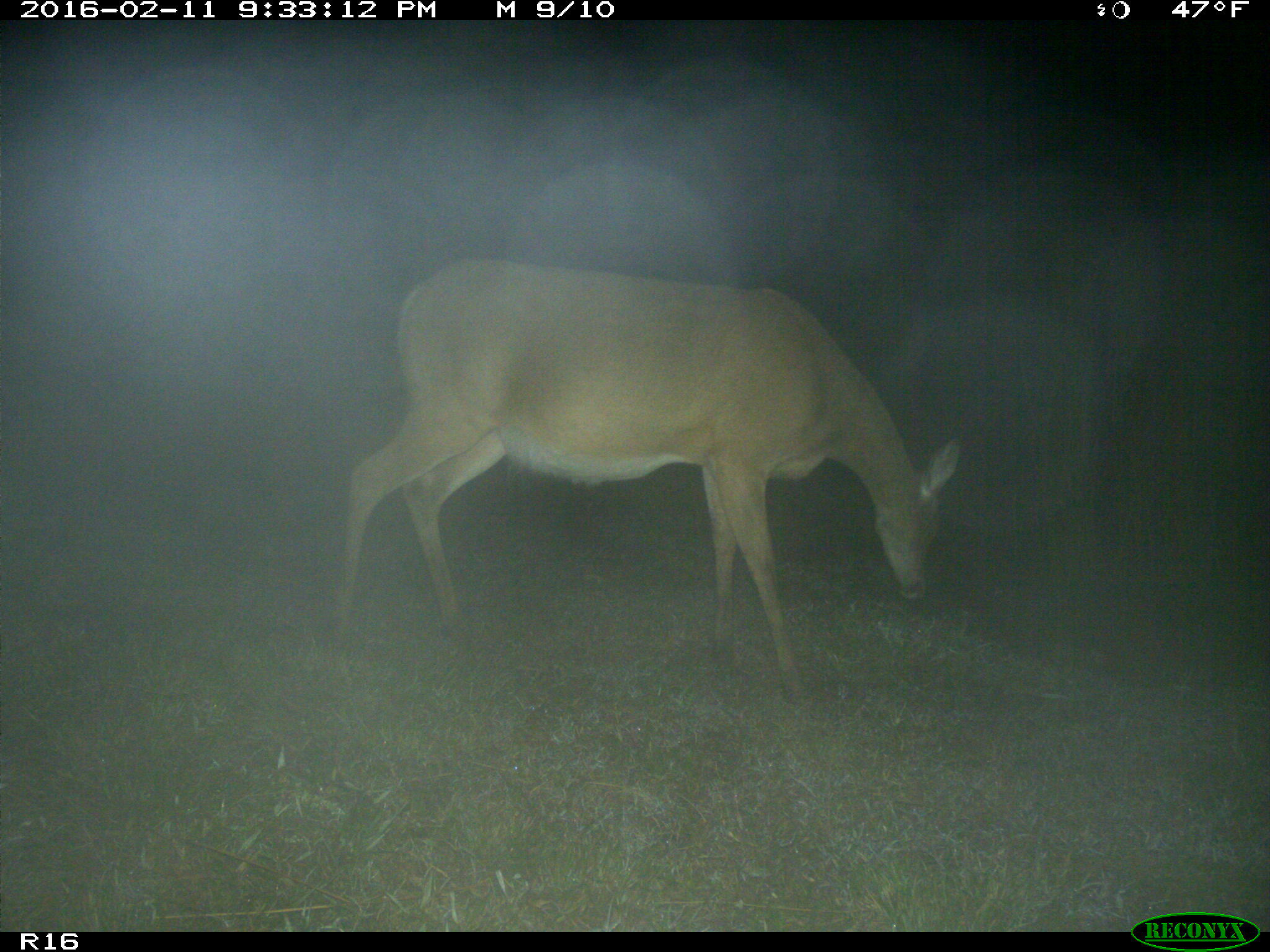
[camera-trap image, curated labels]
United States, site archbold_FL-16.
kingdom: Animalia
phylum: Chordata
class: Mammalia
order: Artiodactyla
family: Cervidae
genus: Odocoileus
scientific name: Odocoileus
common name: deer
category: unidentified deer